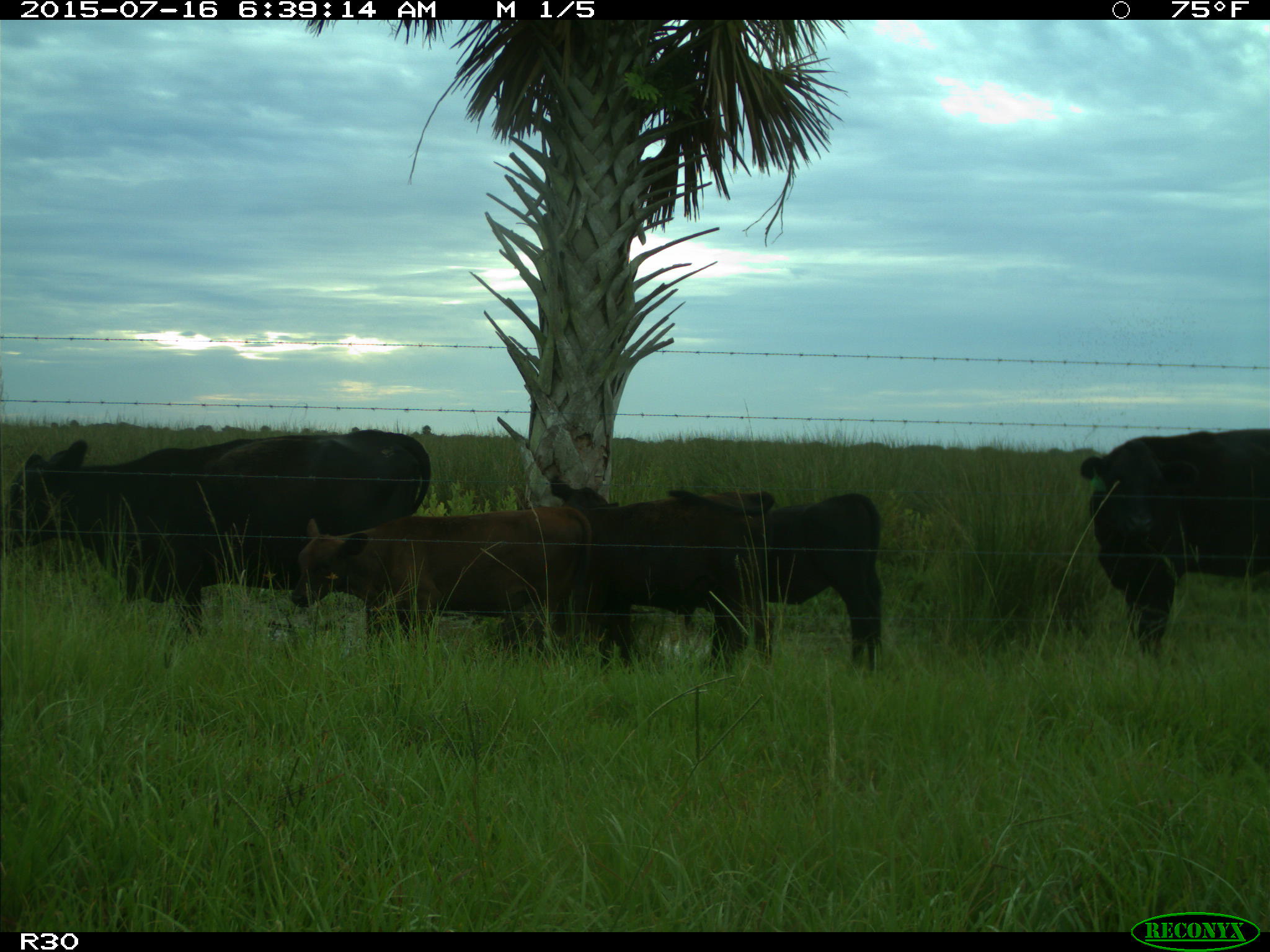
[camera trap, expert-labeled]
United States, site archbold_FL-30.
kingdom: Animalia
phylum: Chordata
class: Mammalia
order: Artiodactyla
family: Bovidae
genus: Bos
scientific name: Bos taurus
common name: domestic cow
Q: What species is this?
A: Bos taurus (domestic cow).